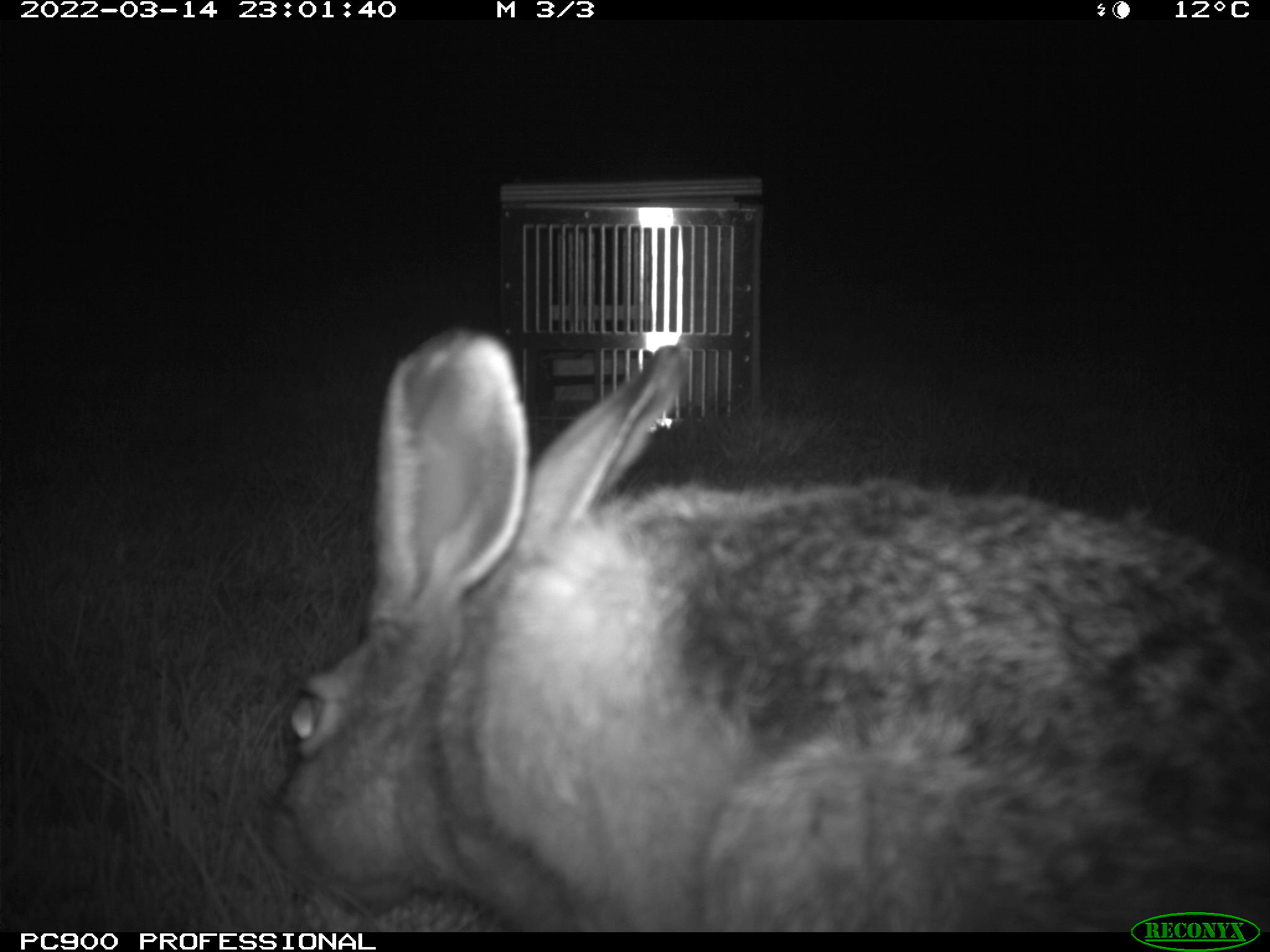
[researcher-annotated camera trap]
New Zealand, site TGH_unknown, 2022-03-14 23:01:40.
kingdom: Animalia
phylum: Chordata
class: Mammalia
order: Lagomorpha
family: Leporidae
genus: Lepus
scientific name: Lepus europaeus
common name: brown hare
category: hare